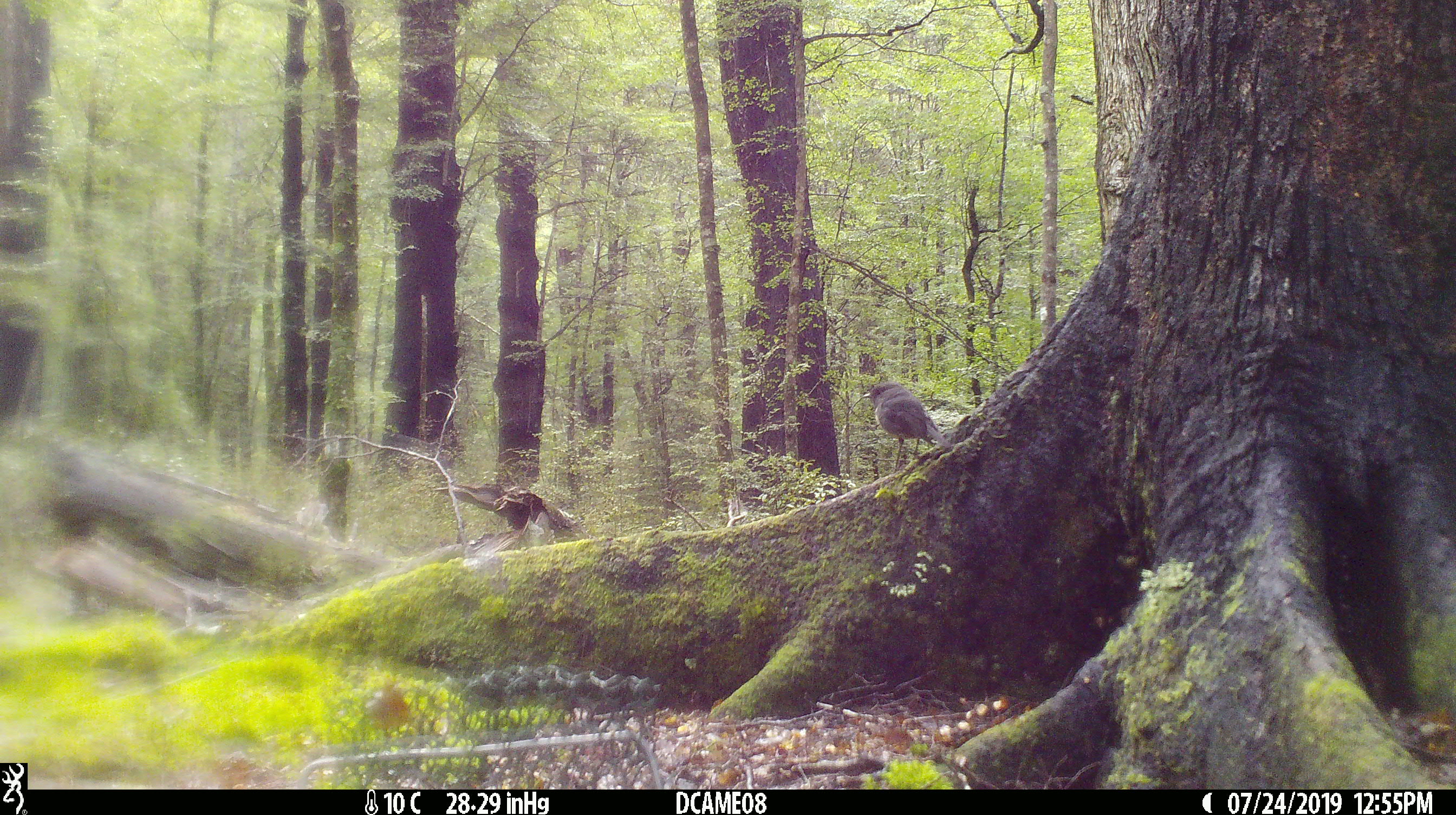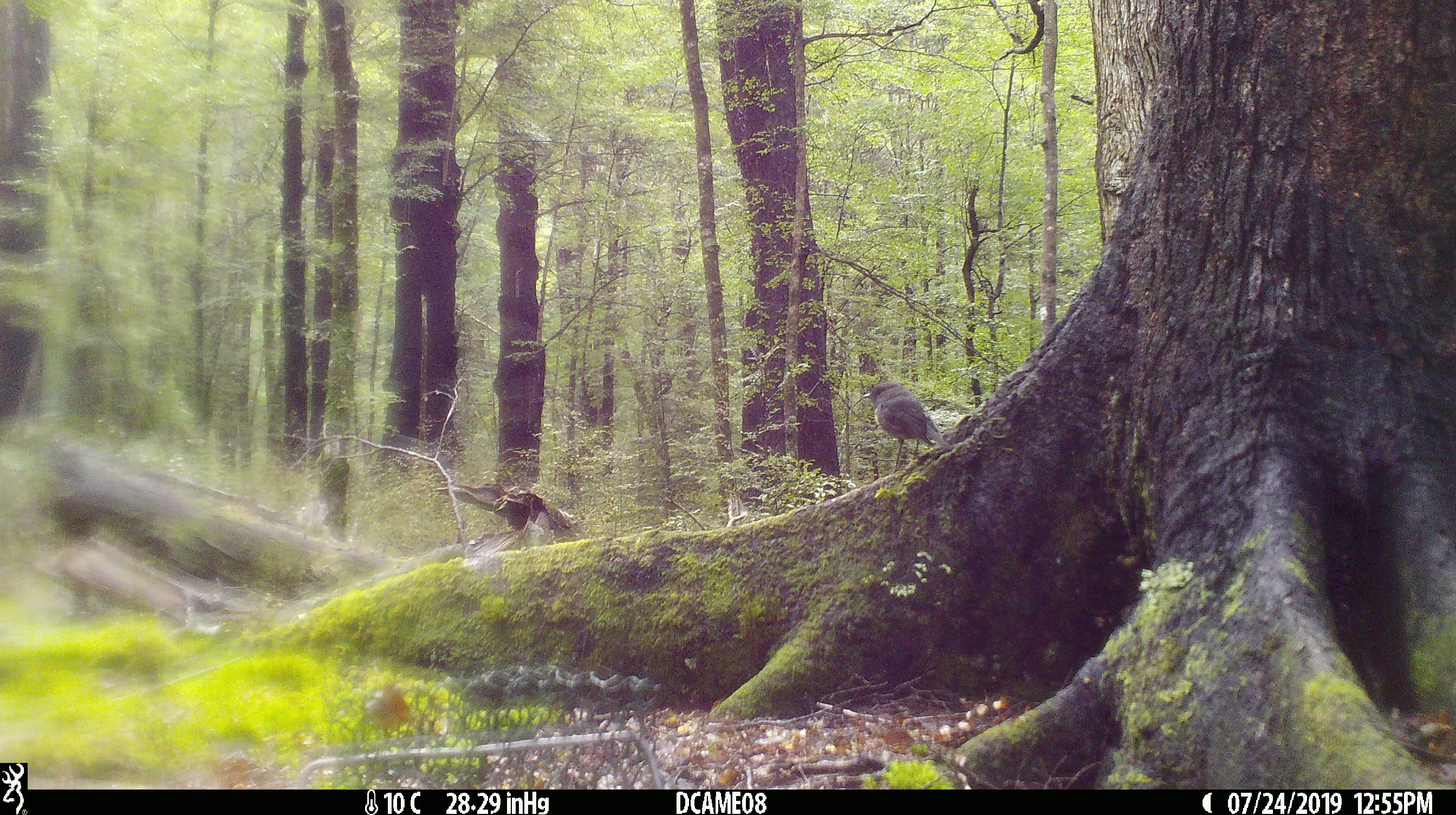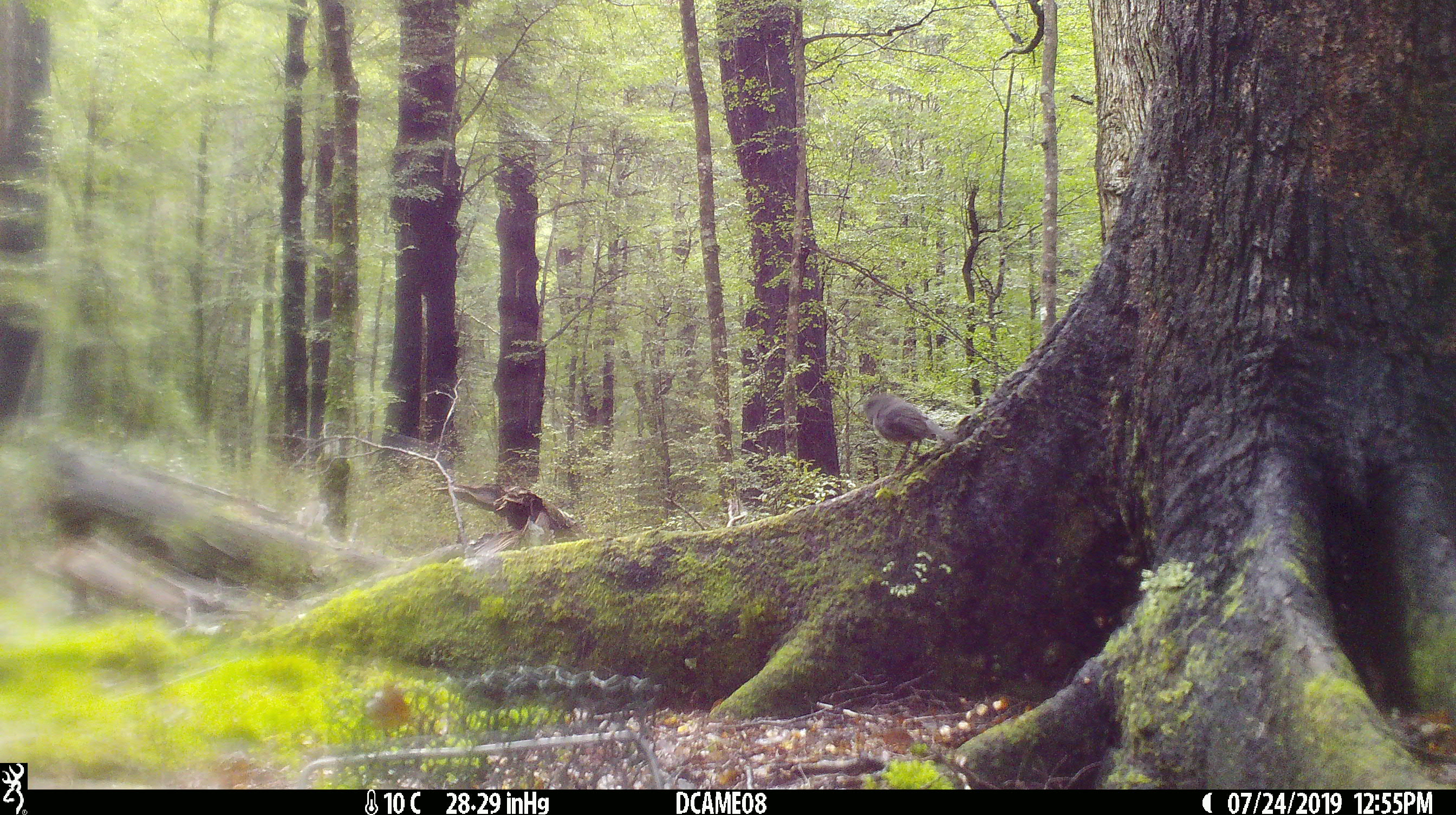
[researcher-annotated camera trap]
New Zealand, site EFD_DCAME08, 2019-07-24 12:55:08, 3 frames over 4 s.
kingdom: Animalia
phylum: Chordata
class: Aves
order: Passeriformes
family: Petroicidae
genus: Petroica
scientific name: Petroica australis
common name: new zealand robin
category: robin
Robin (new zealand robin) (Petroica australis).